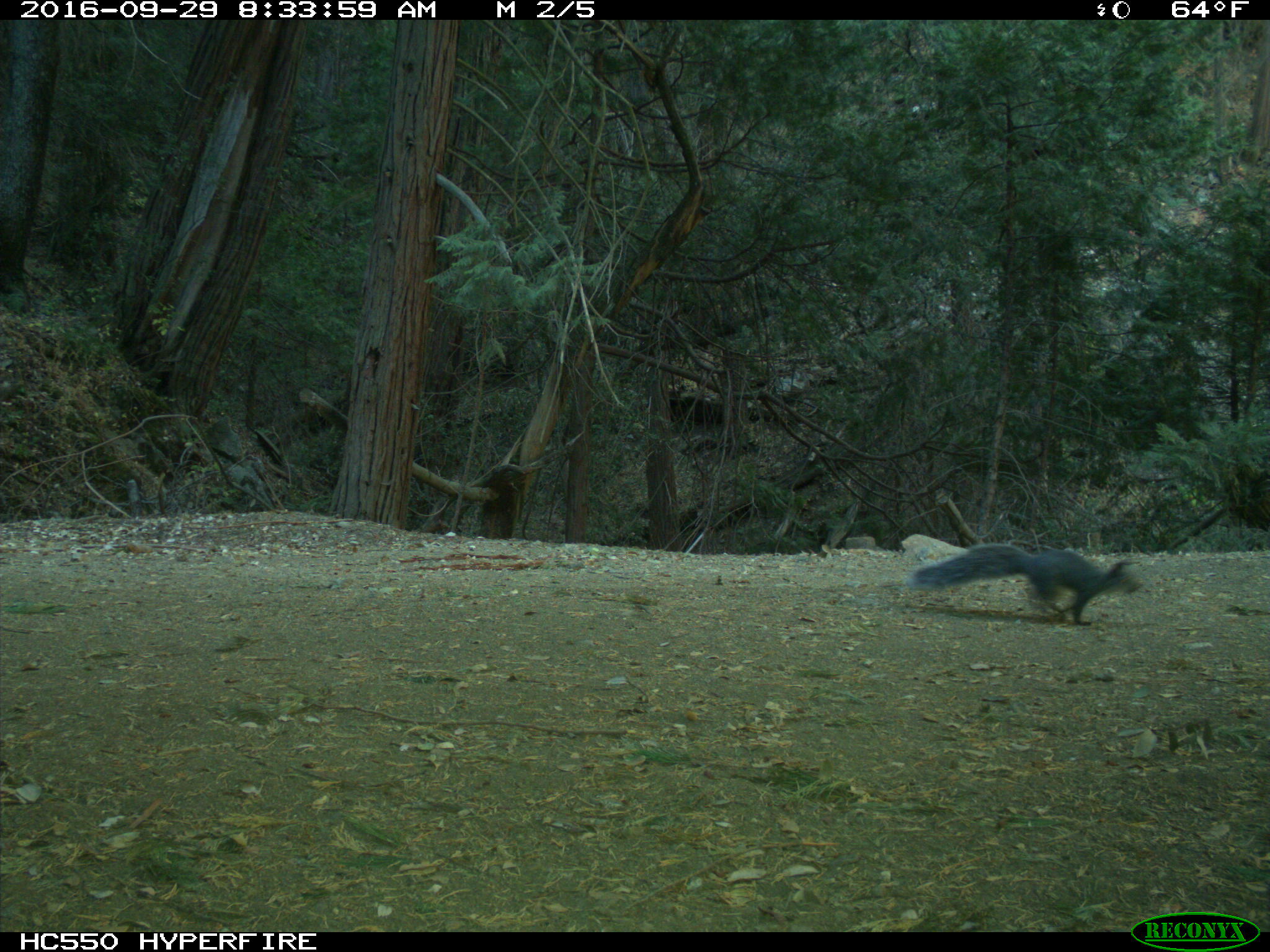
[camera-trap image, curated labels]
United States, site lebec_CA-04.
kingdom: Animalia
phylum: Chordata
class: Mammalia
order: Rodentia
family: Sciuridae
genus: Sciurus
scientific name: Sciurus carolinensis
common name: eastern gray squirrel